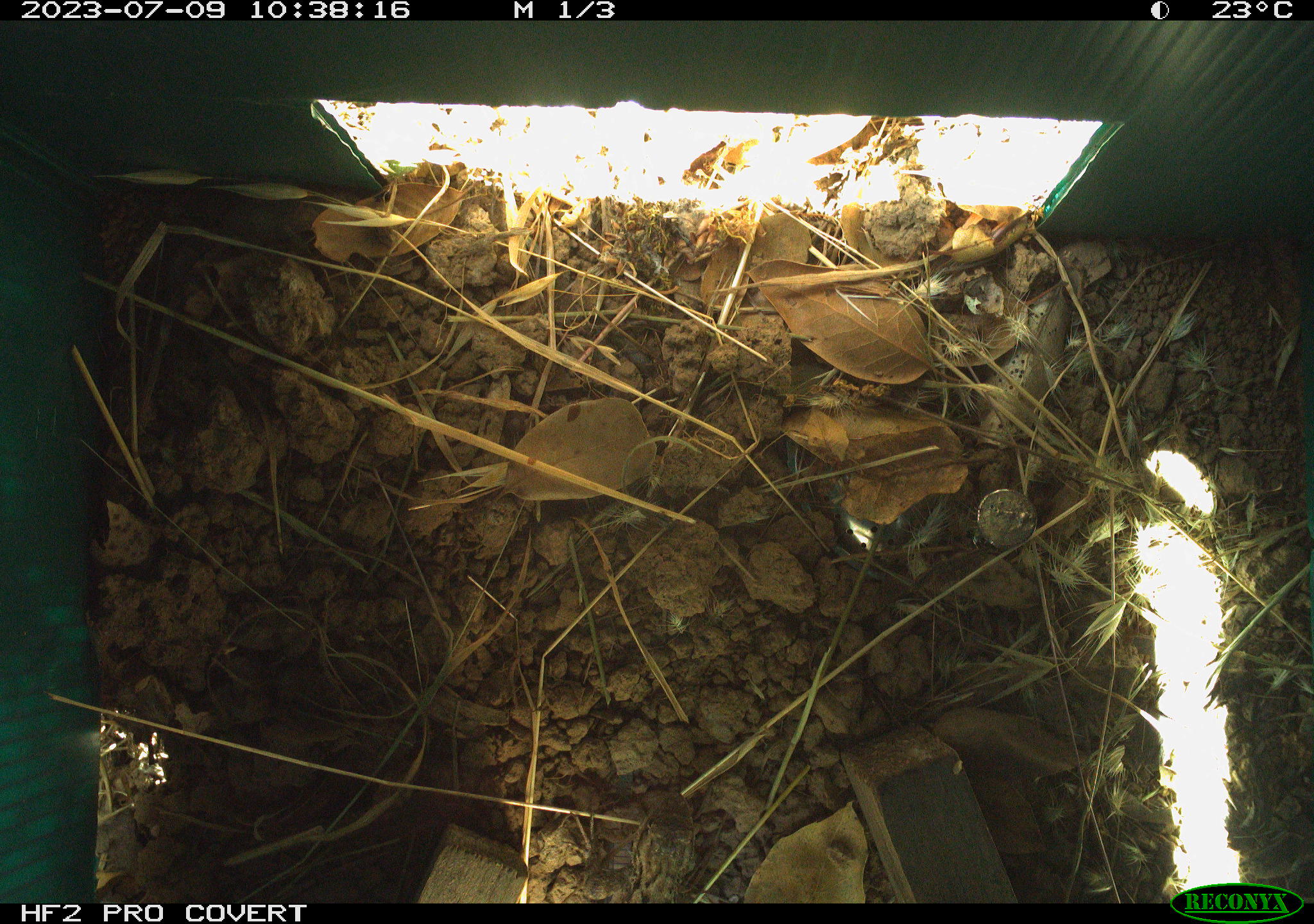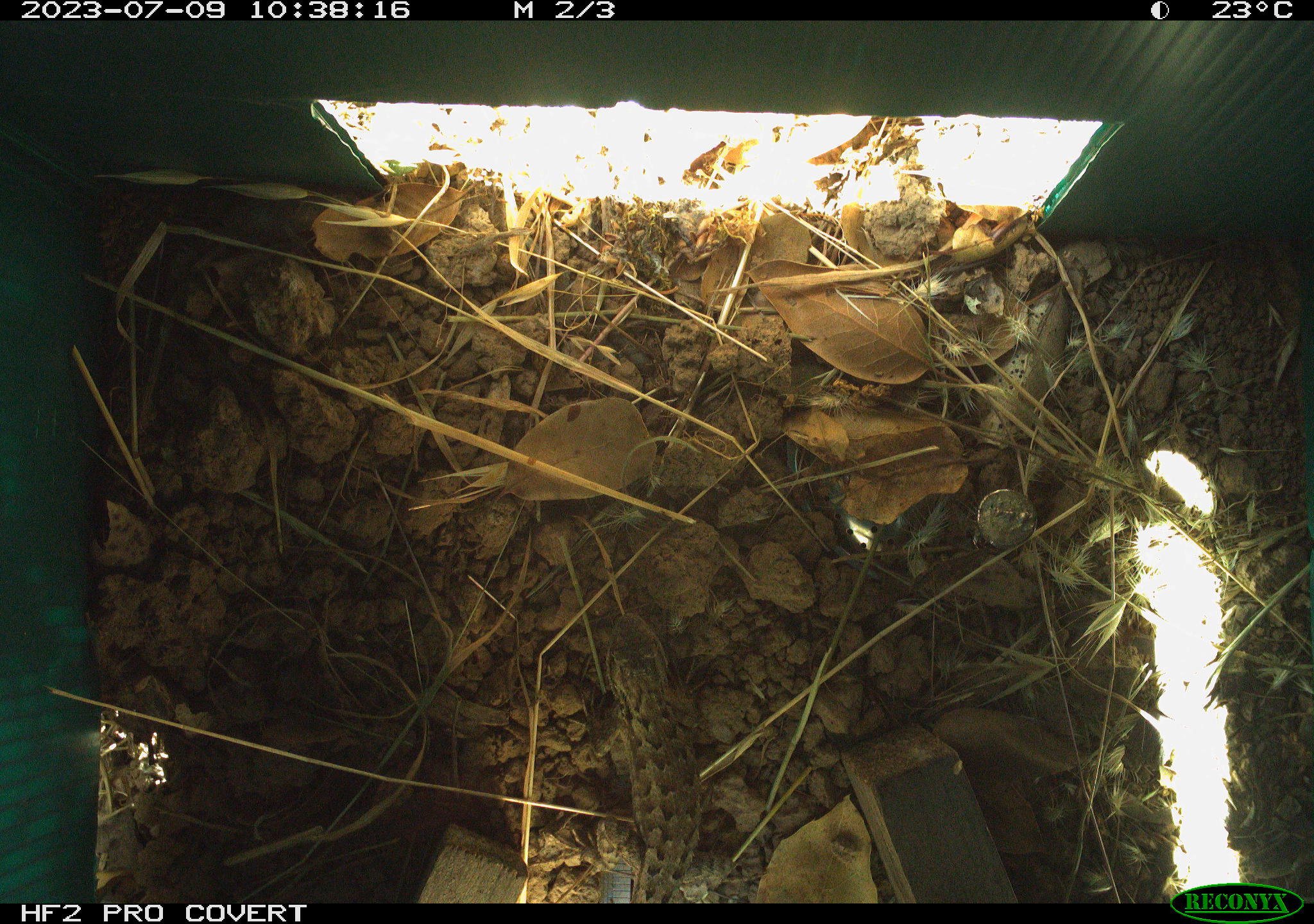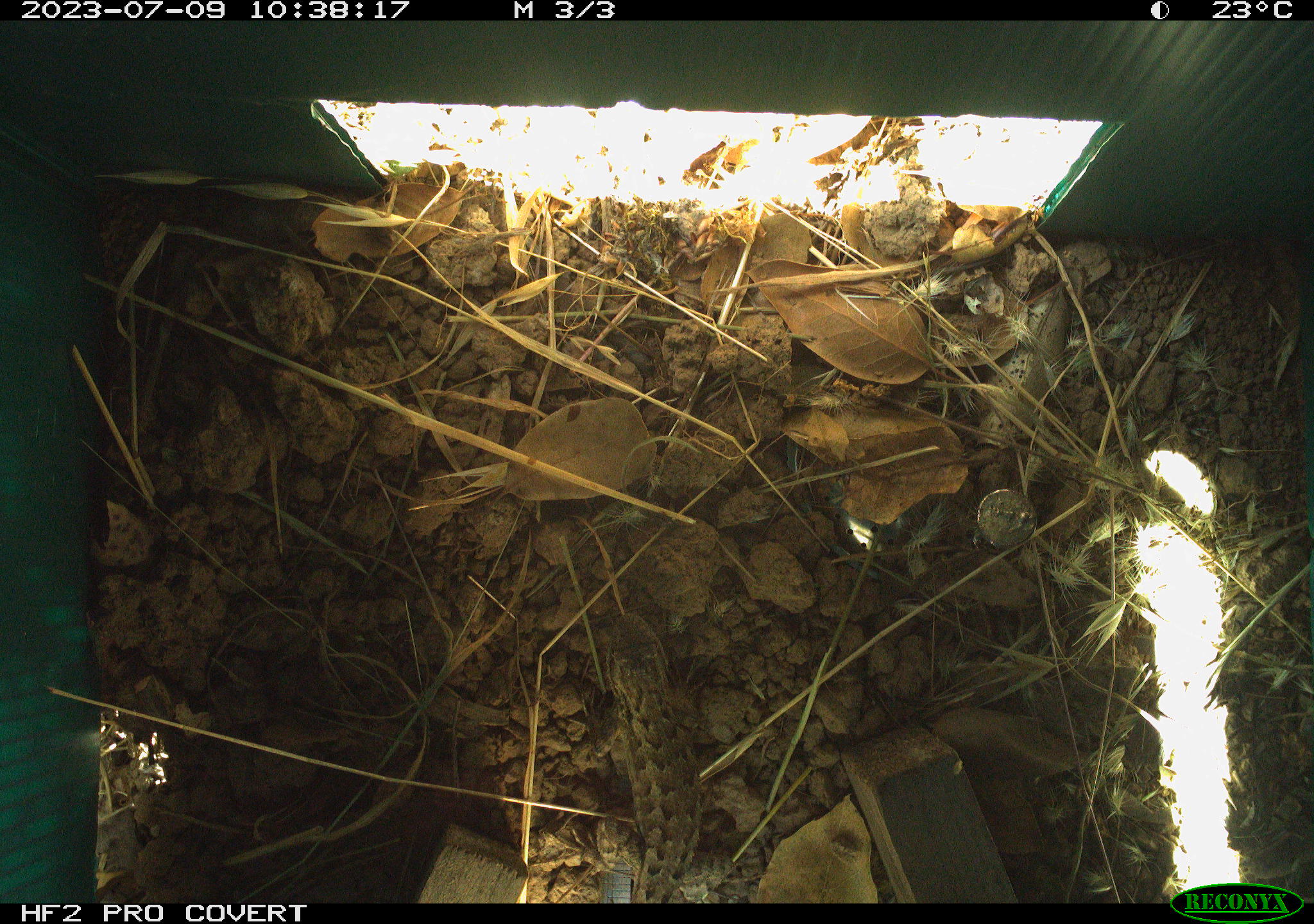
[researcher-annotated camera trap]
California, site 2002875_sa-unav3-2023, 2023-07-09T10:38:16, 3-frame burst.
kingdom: Animalia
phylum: Chordata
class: Reptilia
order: Squamata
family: Phrynosomatidae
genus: Sceloporus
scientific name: Sceloporus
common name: spiny lizards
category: sceloporus species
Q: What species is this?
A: Sceloporus species (spiny lizards) (Sceloporus).